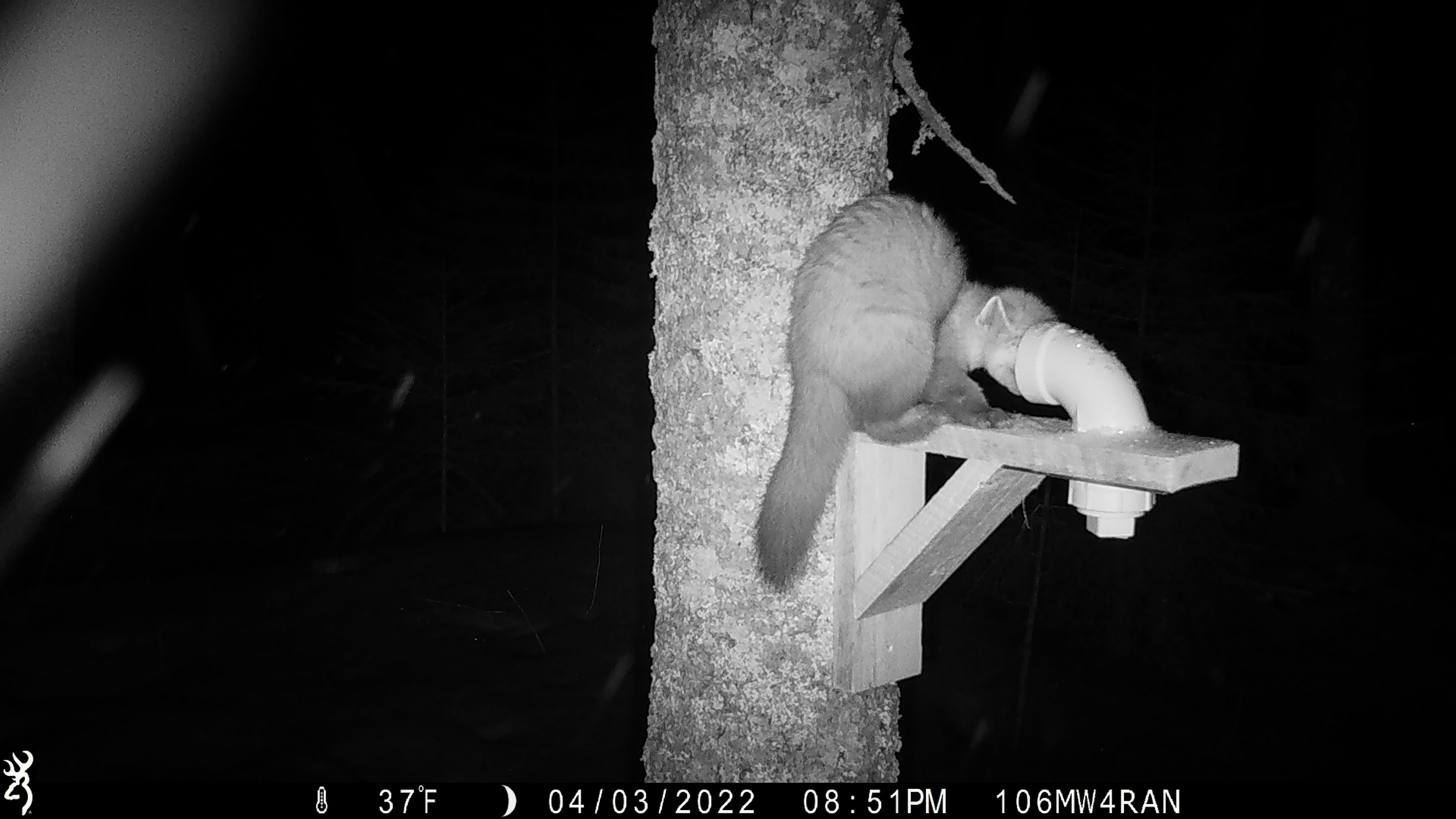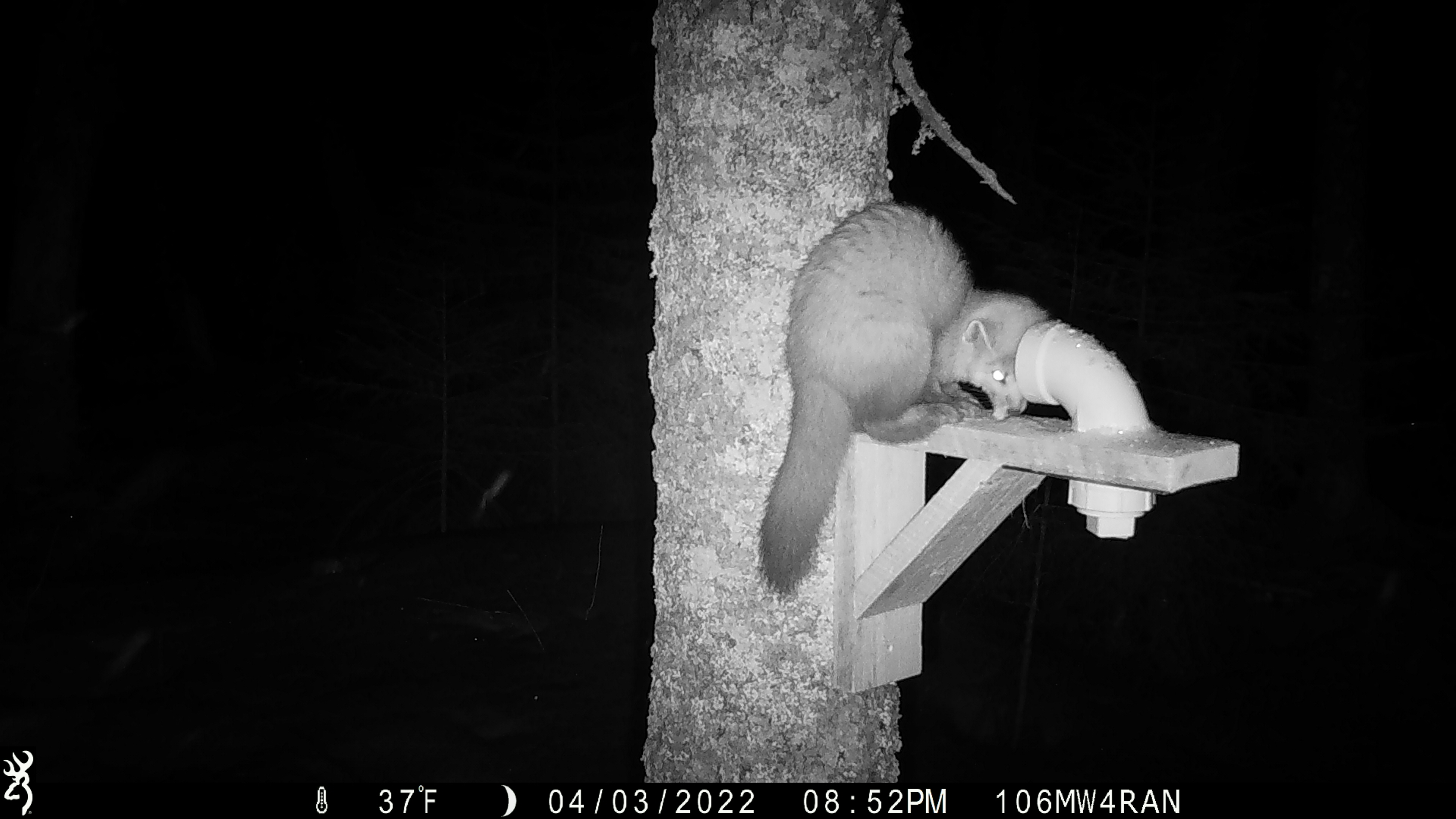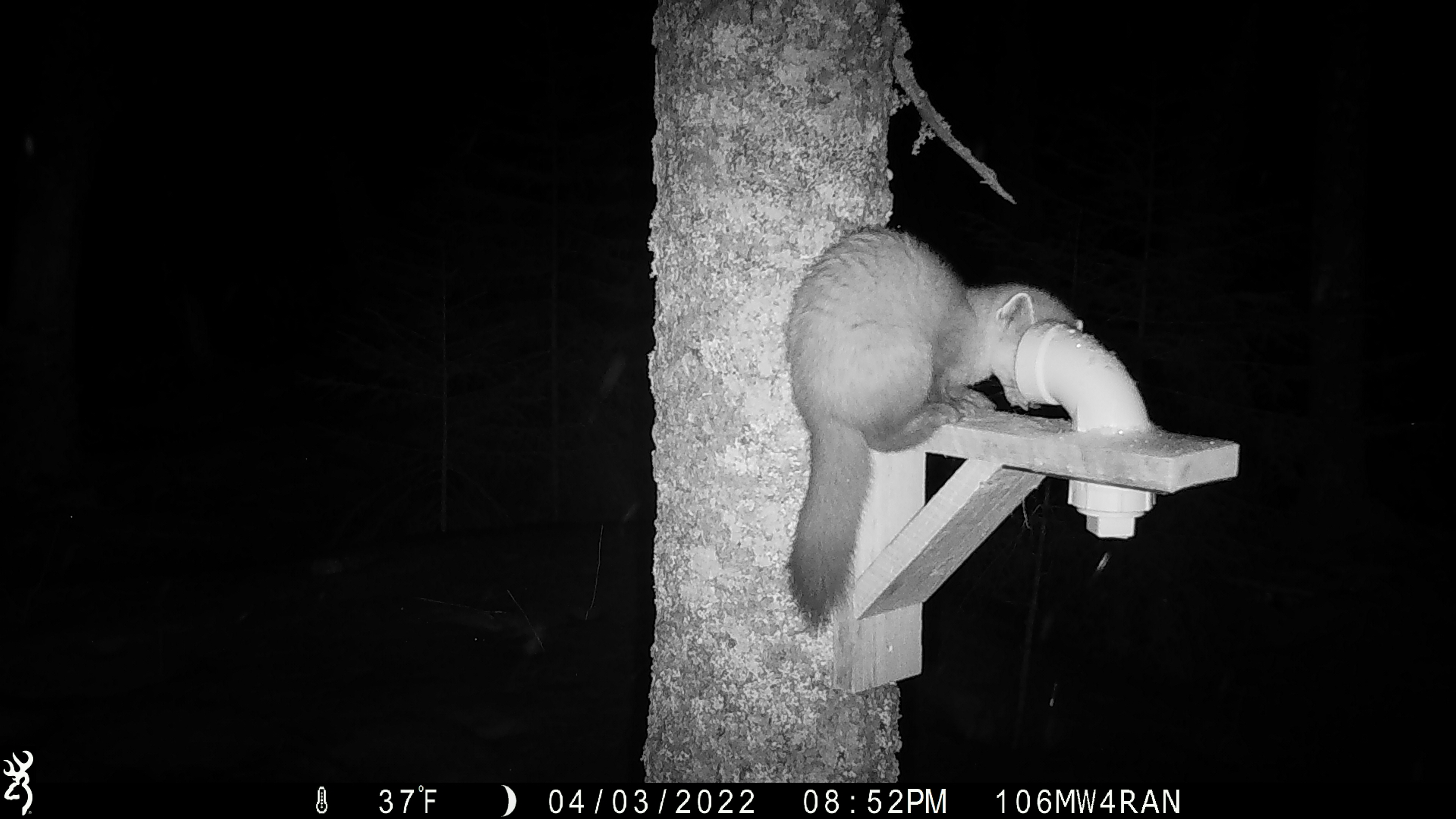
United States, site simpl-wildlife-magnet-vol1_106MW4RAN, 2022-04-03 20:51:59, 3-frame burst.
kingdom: Animalia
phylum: Chordata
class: Mammalia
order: Carnivora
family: Mustelidae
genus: Martes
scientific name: Martes americana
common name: american marten